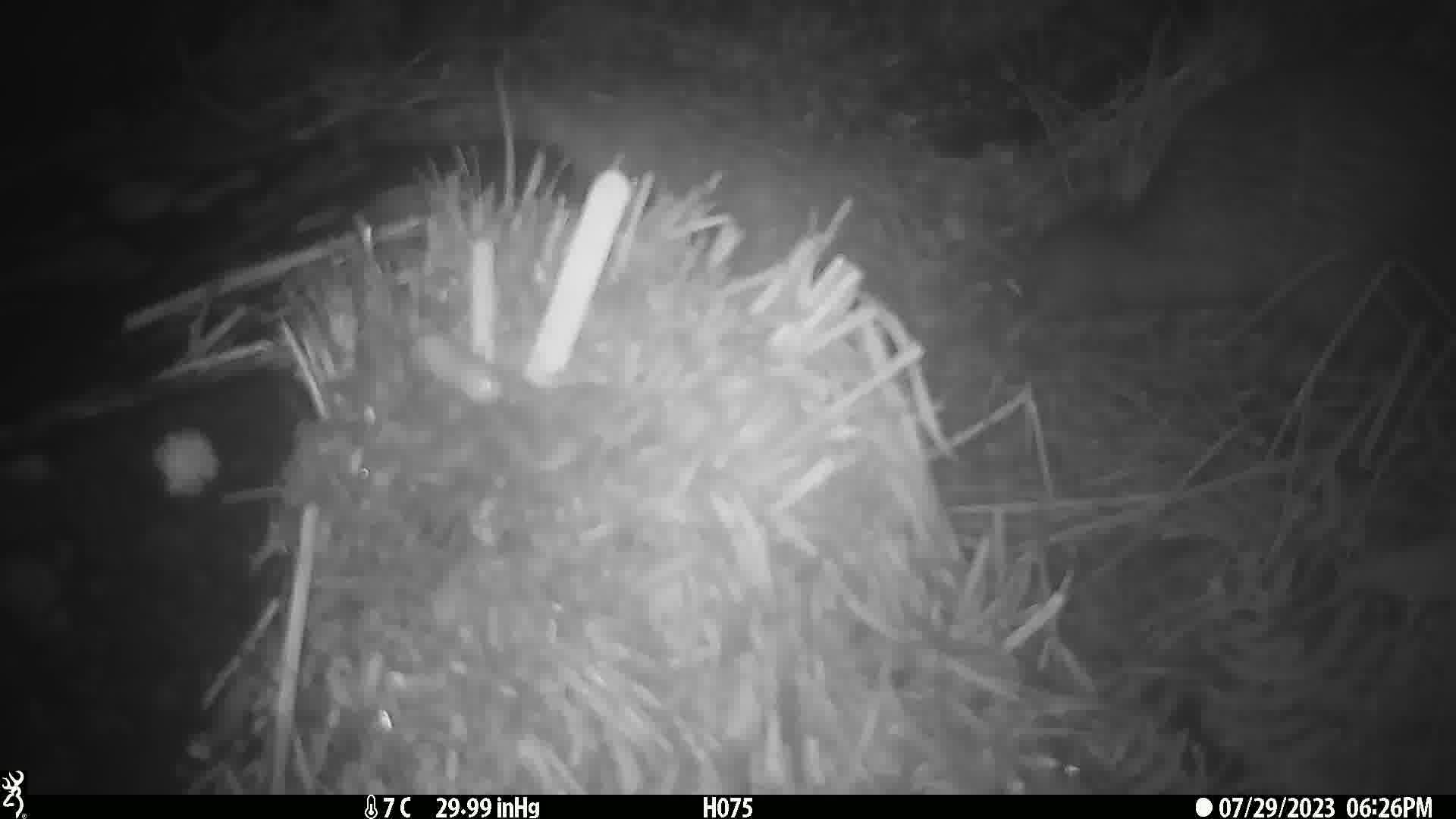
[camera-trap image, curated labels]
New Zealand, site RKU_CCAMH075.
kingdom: Animalia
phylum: Chordata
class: Aves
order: Apterygiformes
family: Apterygidae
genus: Apteryx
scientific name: Apteryx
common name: kiwi